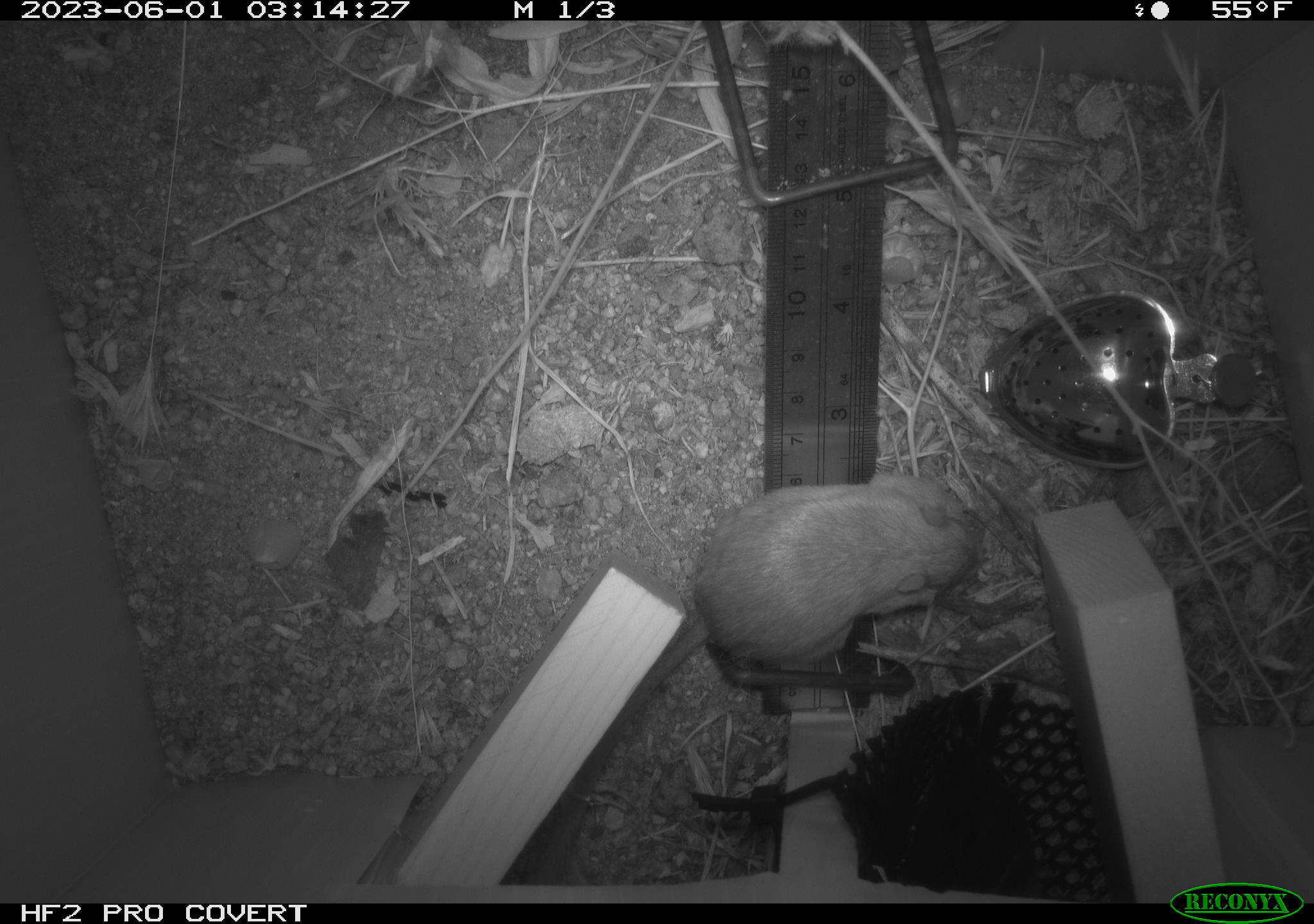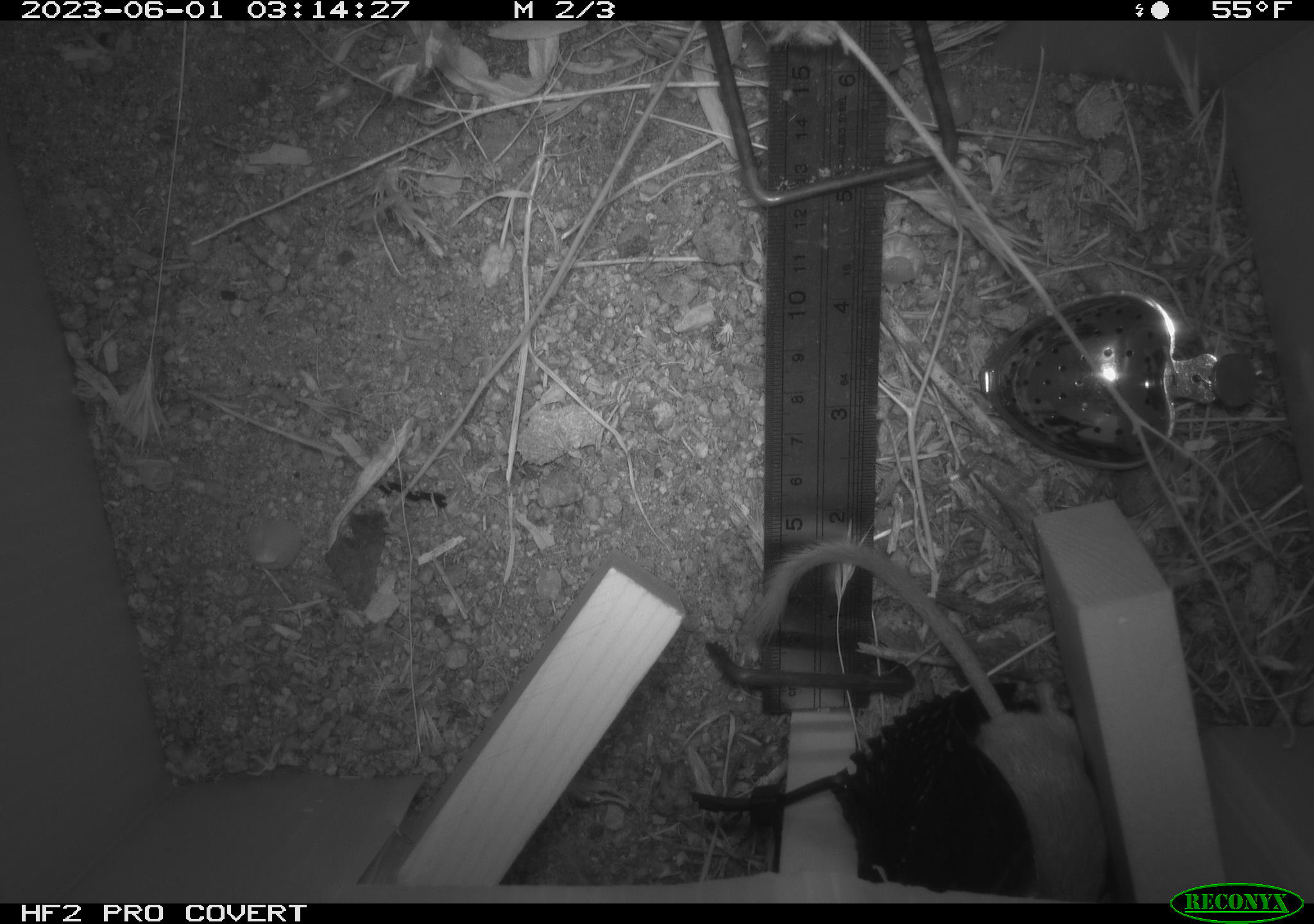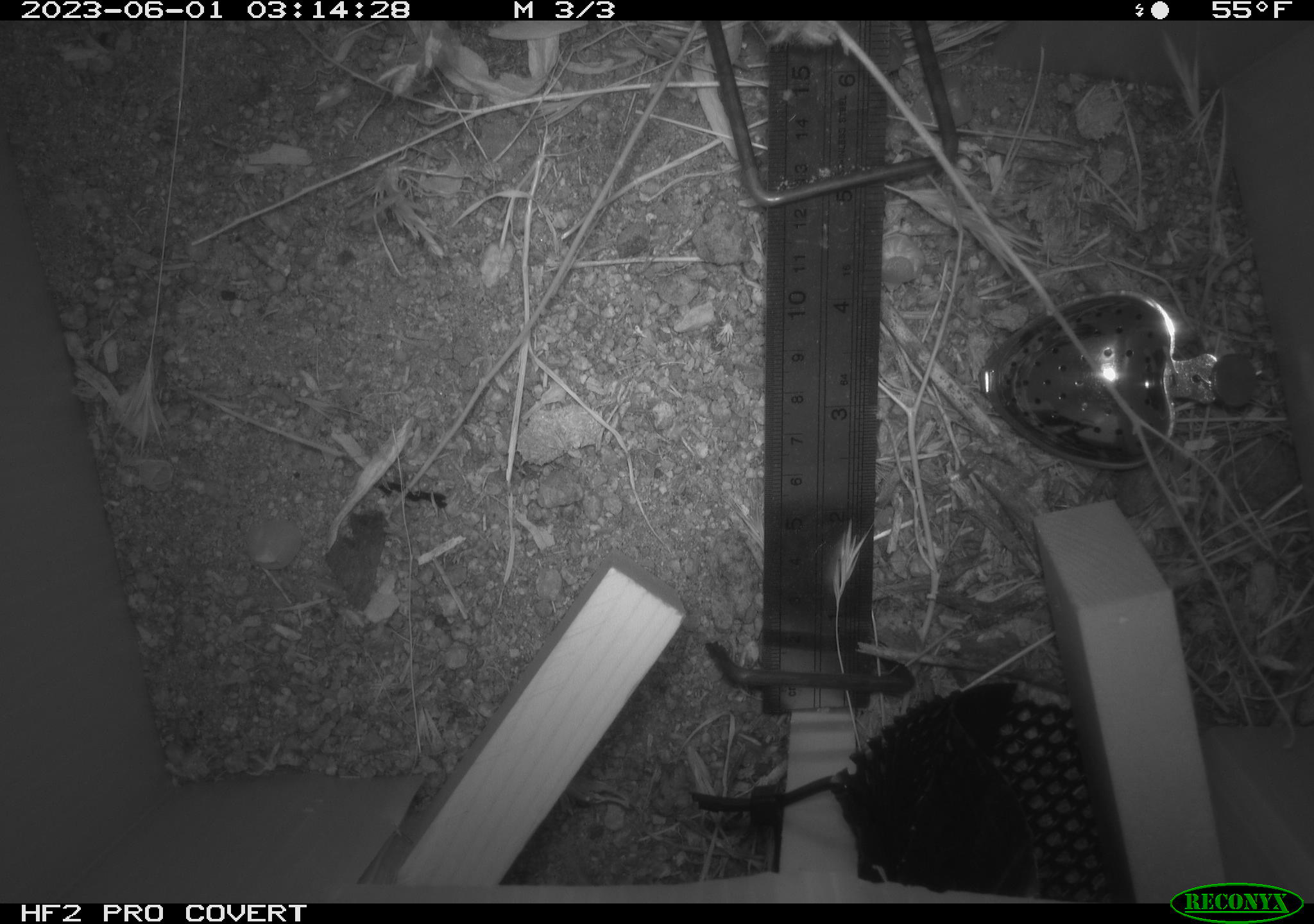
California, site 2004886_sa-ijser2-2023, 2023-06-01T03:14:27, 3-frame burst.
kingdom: Animalia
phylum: Chordata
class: Mammalia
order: Rodentia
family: Heteromyidae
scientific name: Heteromyidae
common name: kangaroo rats and pocket mice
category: heteromyidae family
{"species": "heteromyidae family (kangaroo rats and pocket mice) (Heteromyidae)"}